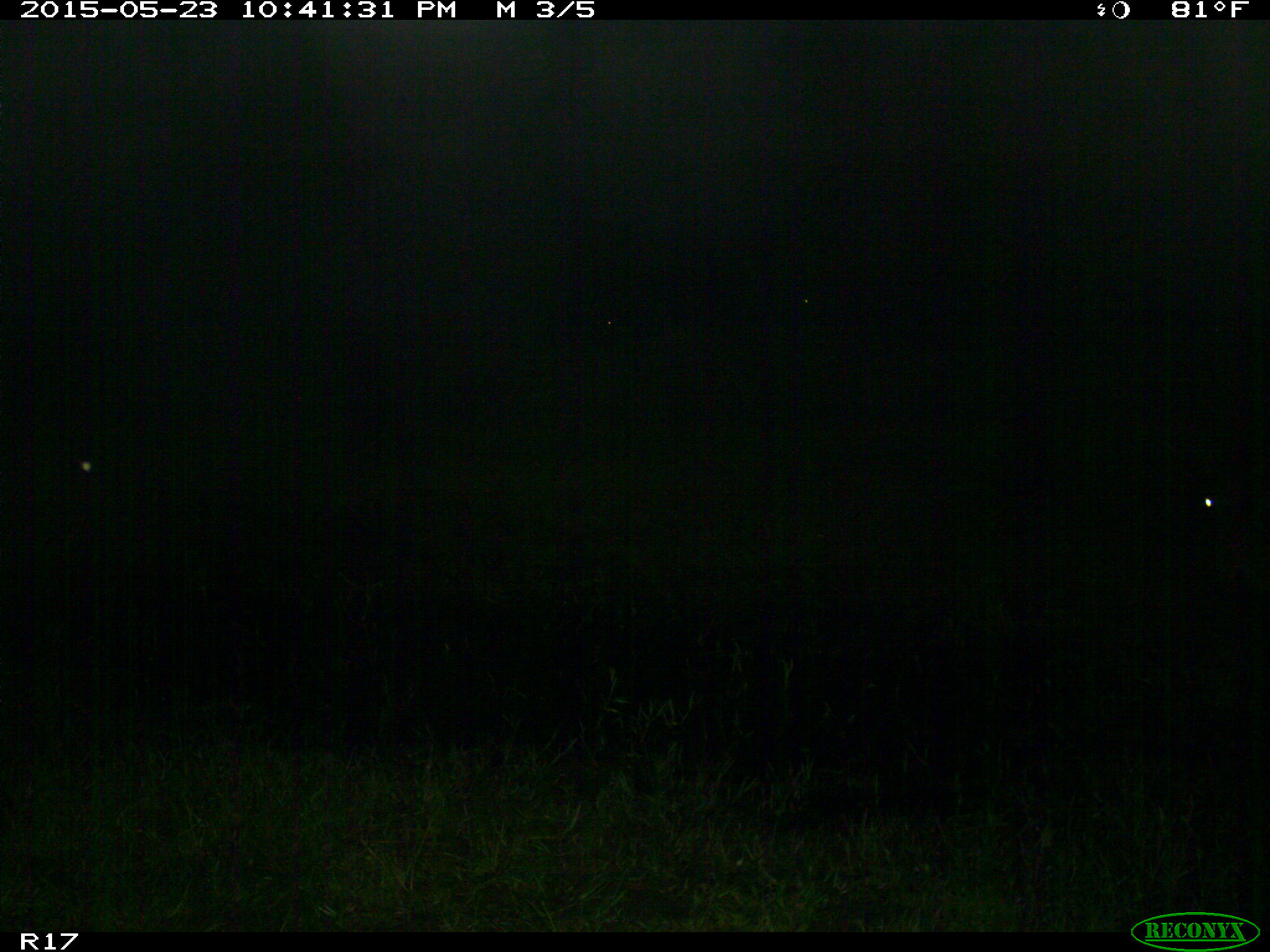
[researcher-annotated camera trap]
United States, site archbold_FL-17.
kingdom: Animalia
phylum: Chordata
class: Mammalia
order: Artiodactyla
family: Bovidae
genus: Bos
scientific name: Bos taurus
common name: domestic cow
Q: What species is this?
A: Bos taurus (domestic cow).